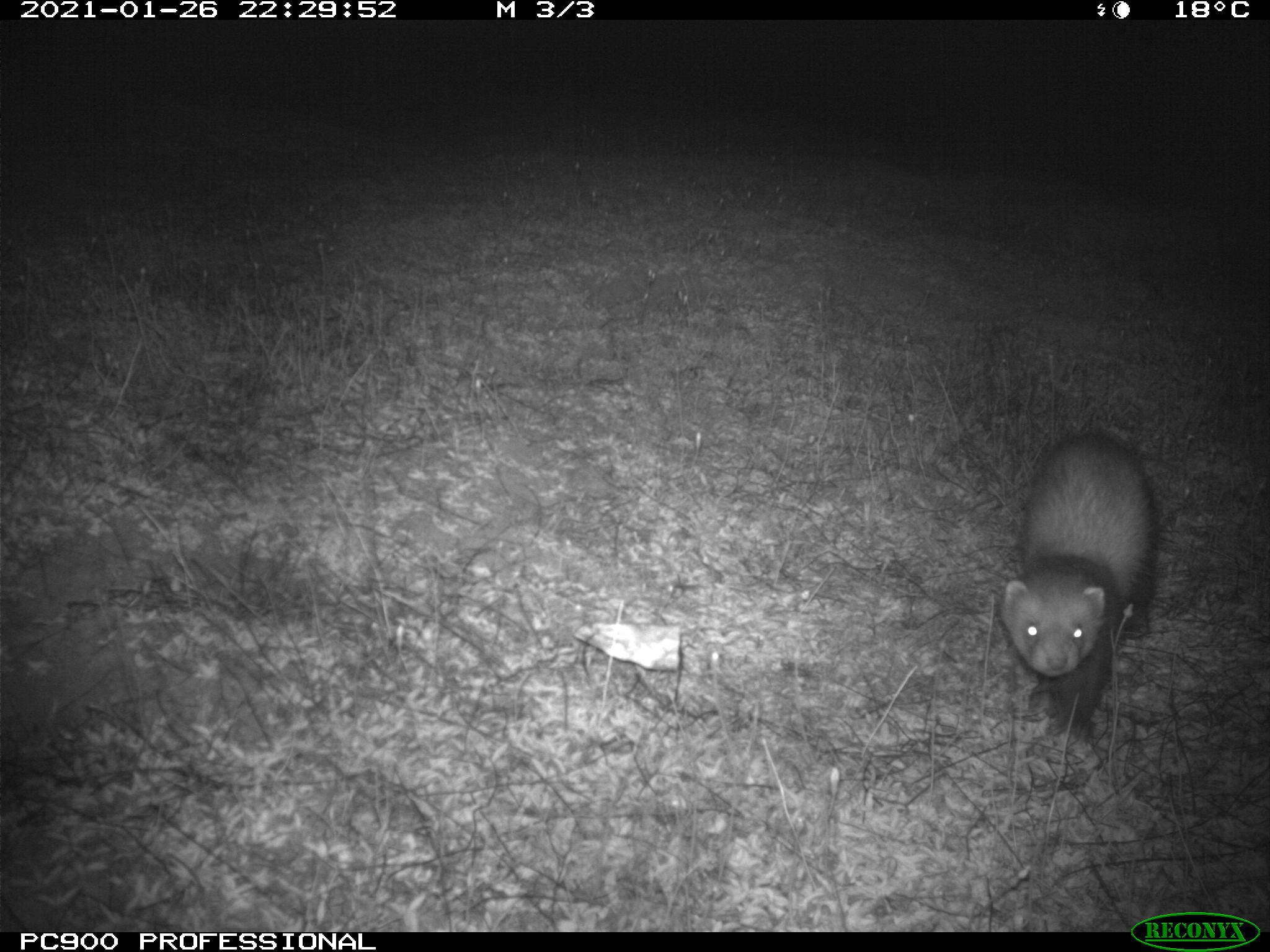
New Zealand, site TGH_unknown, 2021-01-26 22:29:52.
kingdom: Animalia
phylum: Chordata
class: Mammalia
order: Carnivora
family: Mustelidae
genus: Mustela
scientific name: Mustela furo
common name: ferret